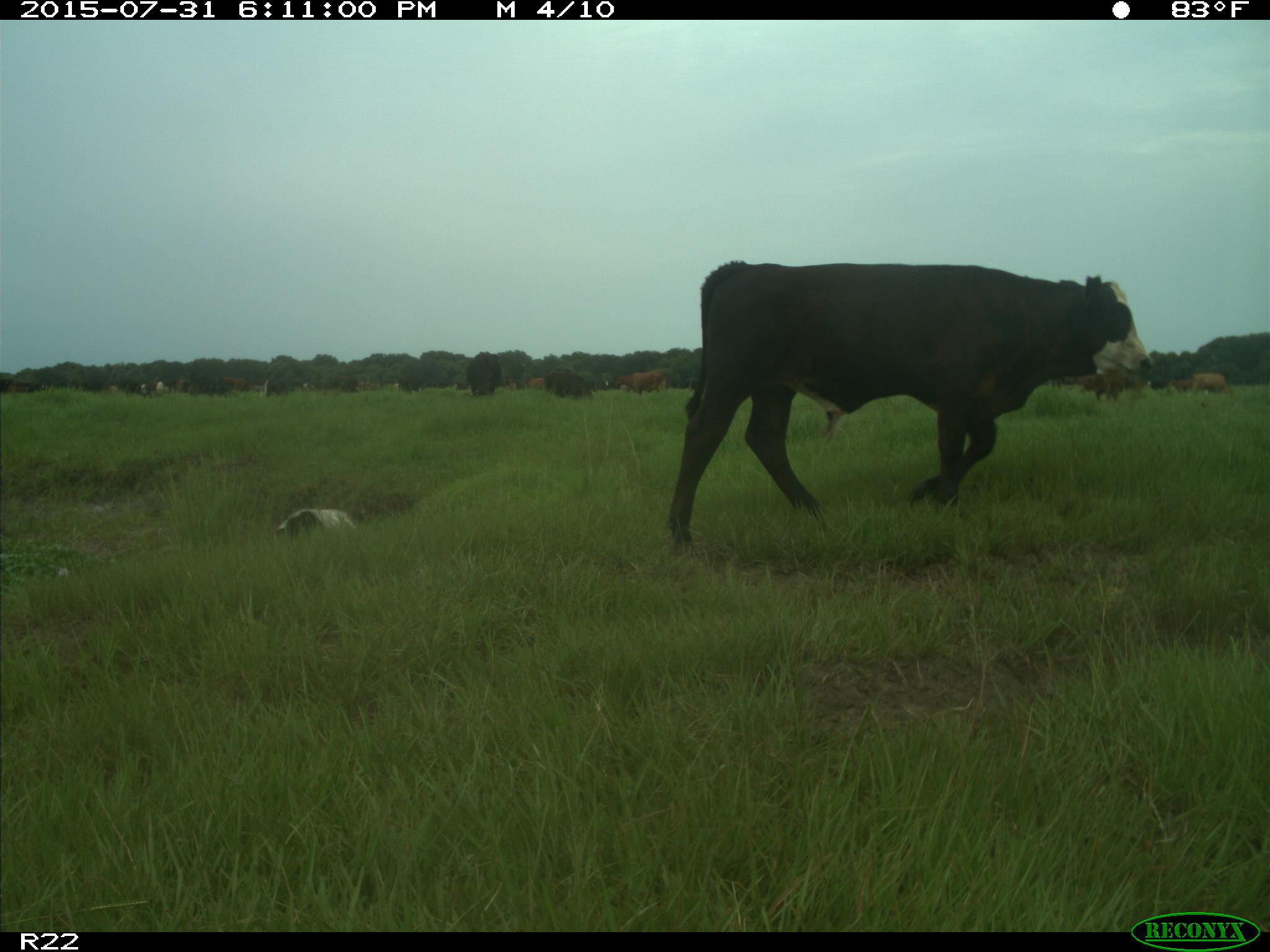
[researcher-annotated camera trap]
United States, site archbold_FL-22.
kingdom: Animalia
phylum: Chordata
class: Mammalia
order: Artiodactyla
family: Bovidae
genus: Bos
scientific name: Bos taurus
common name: domestic cow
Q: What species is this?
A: Bos taurus (domestic cow).